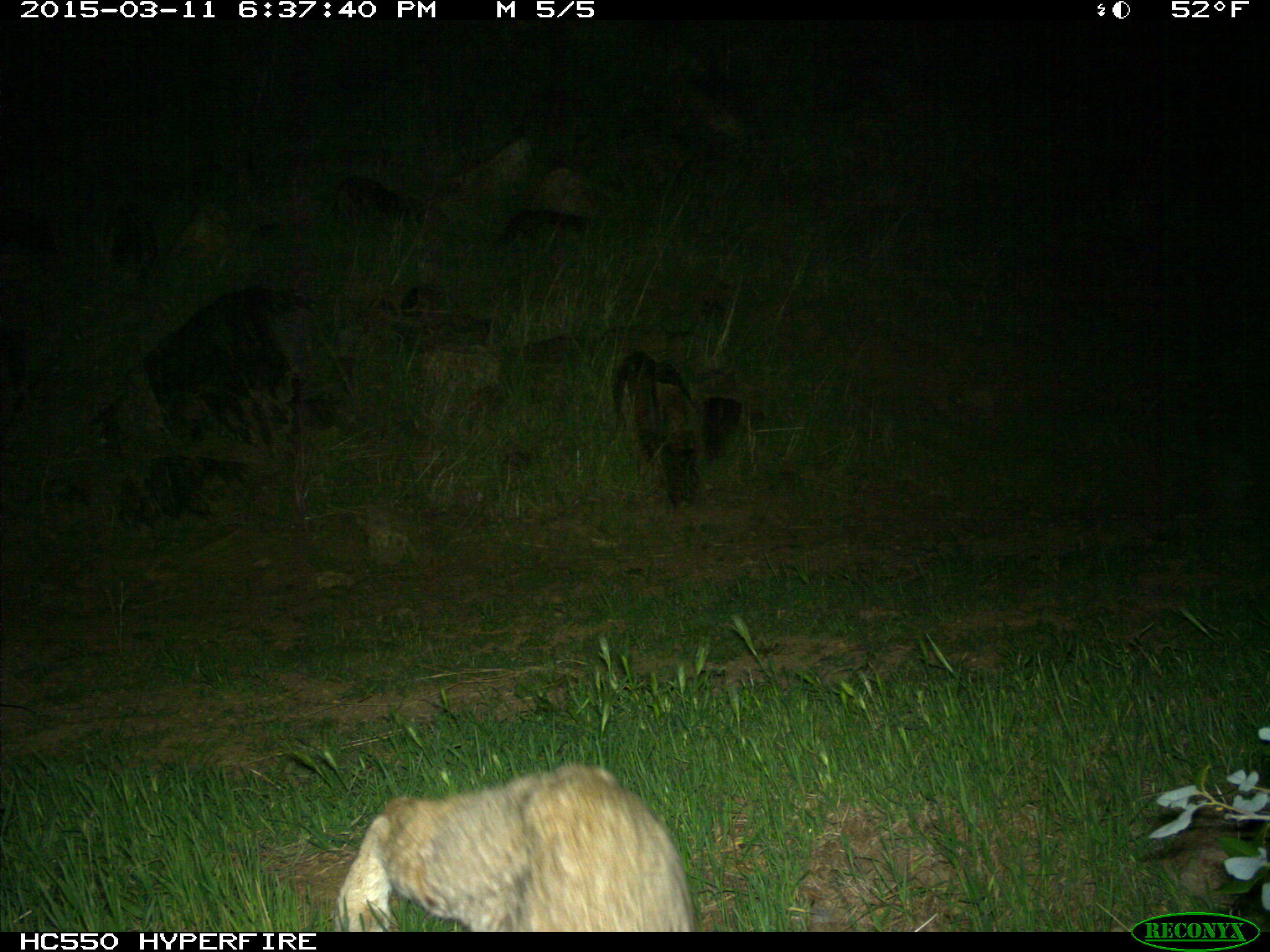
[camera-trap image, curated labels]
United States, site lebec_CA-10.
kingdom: Animalia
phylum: Chordata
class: Mammalia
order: Carnivora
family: Felidae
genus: Lynx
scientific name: Lynx rufus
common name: bobcat